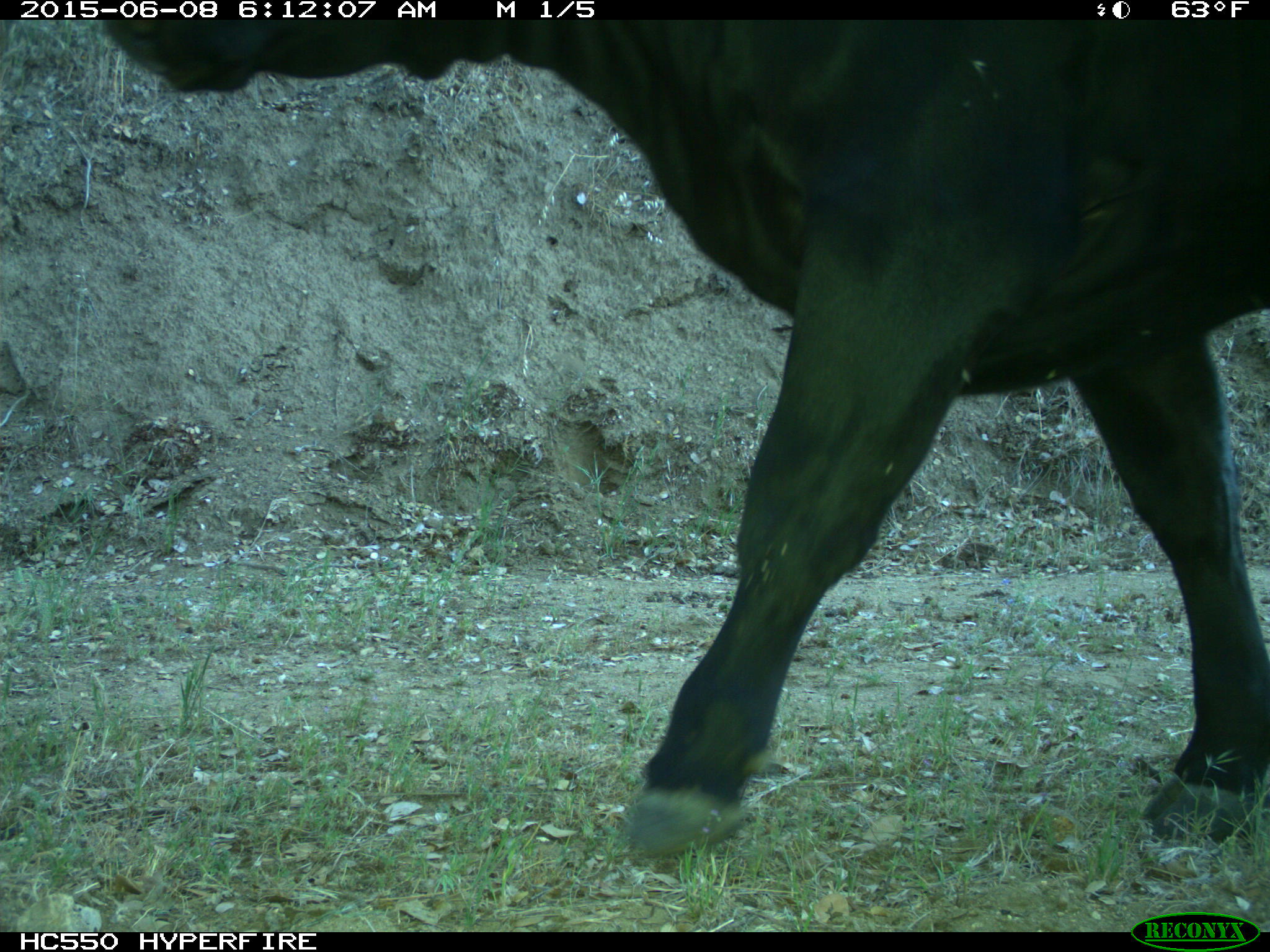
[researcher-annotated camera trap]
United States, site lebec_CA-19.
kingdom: Animalia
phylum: Chordata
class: Mammalia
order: Artiodactyla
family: Bovidae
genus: Bos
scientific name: Bos taurus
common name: domestic cow